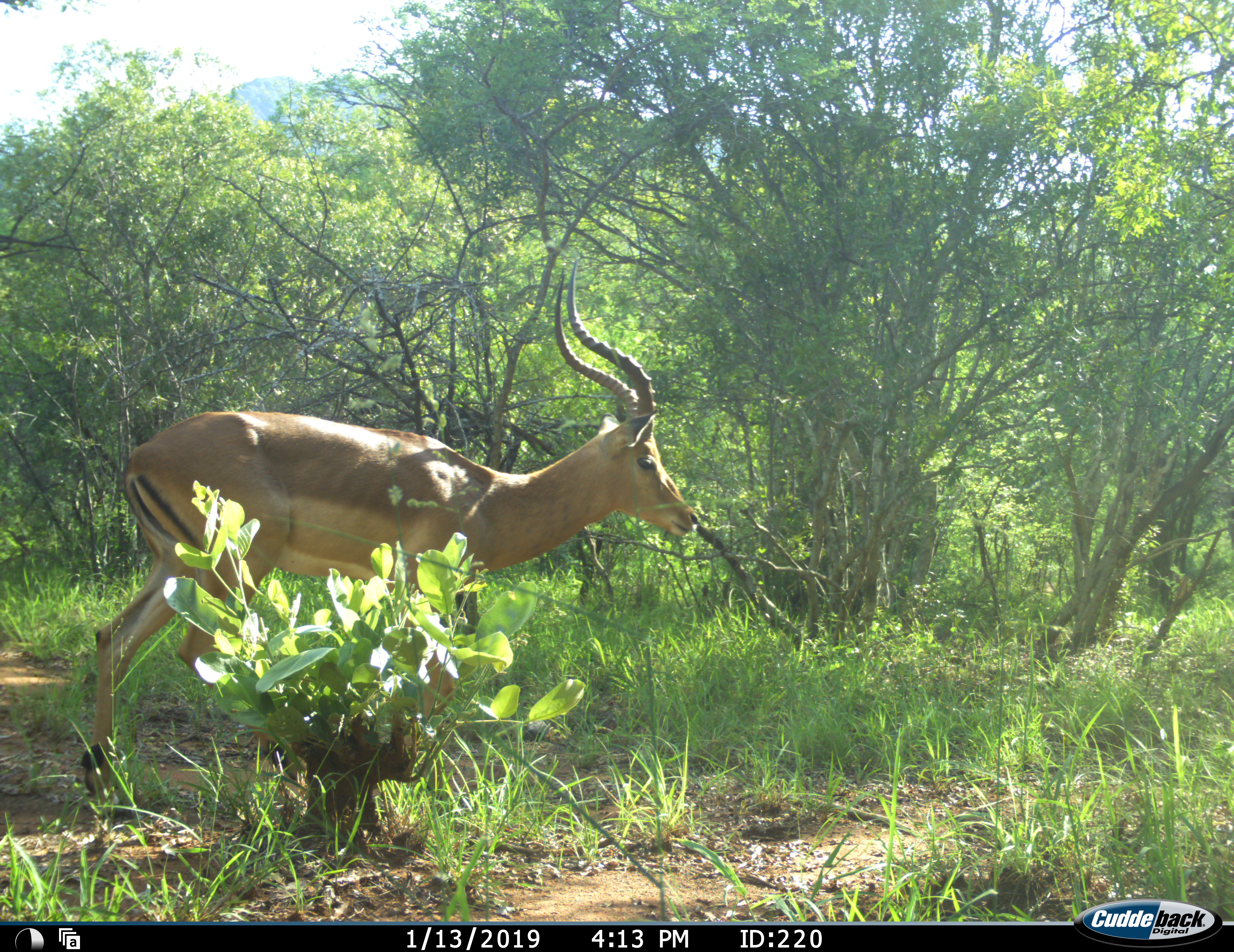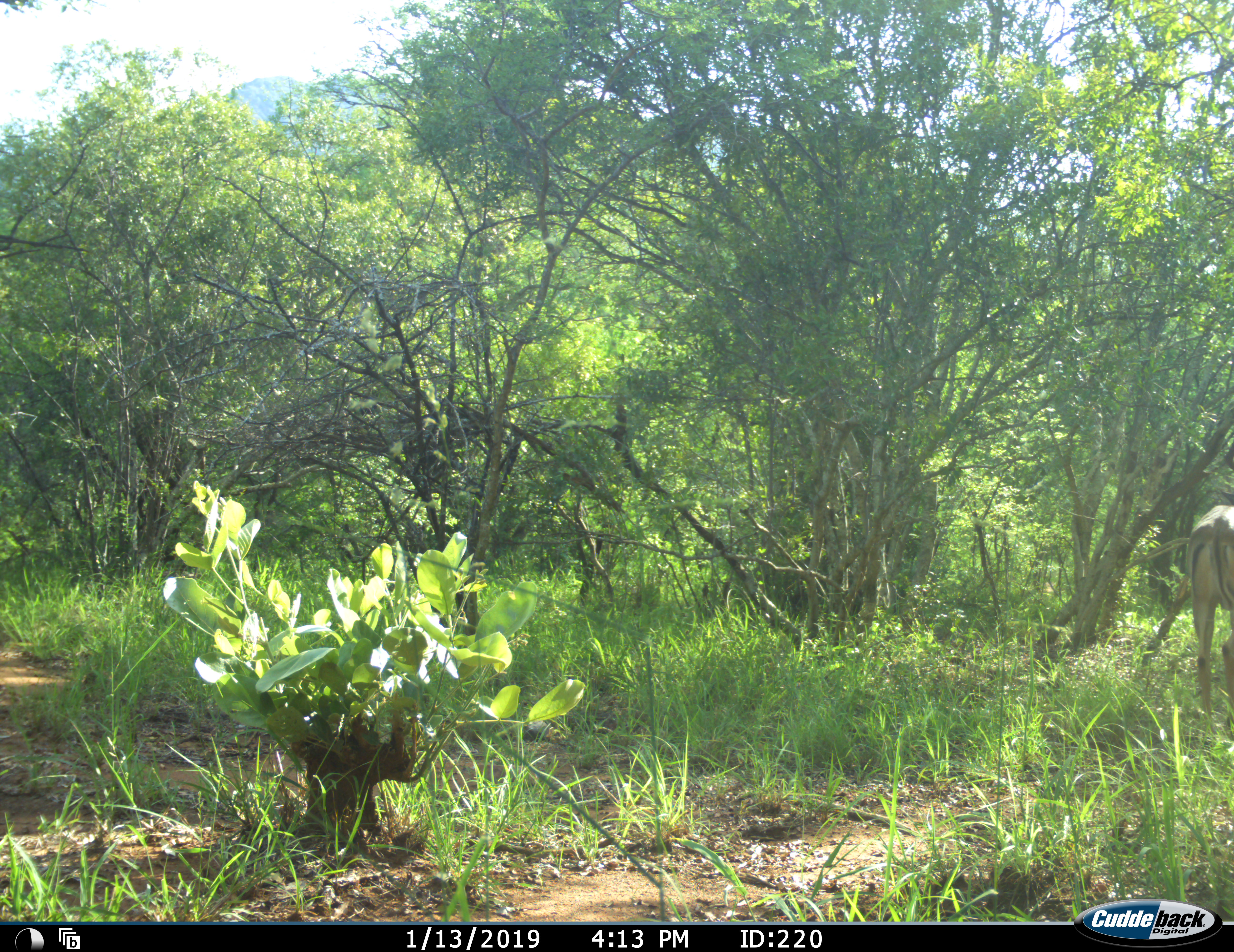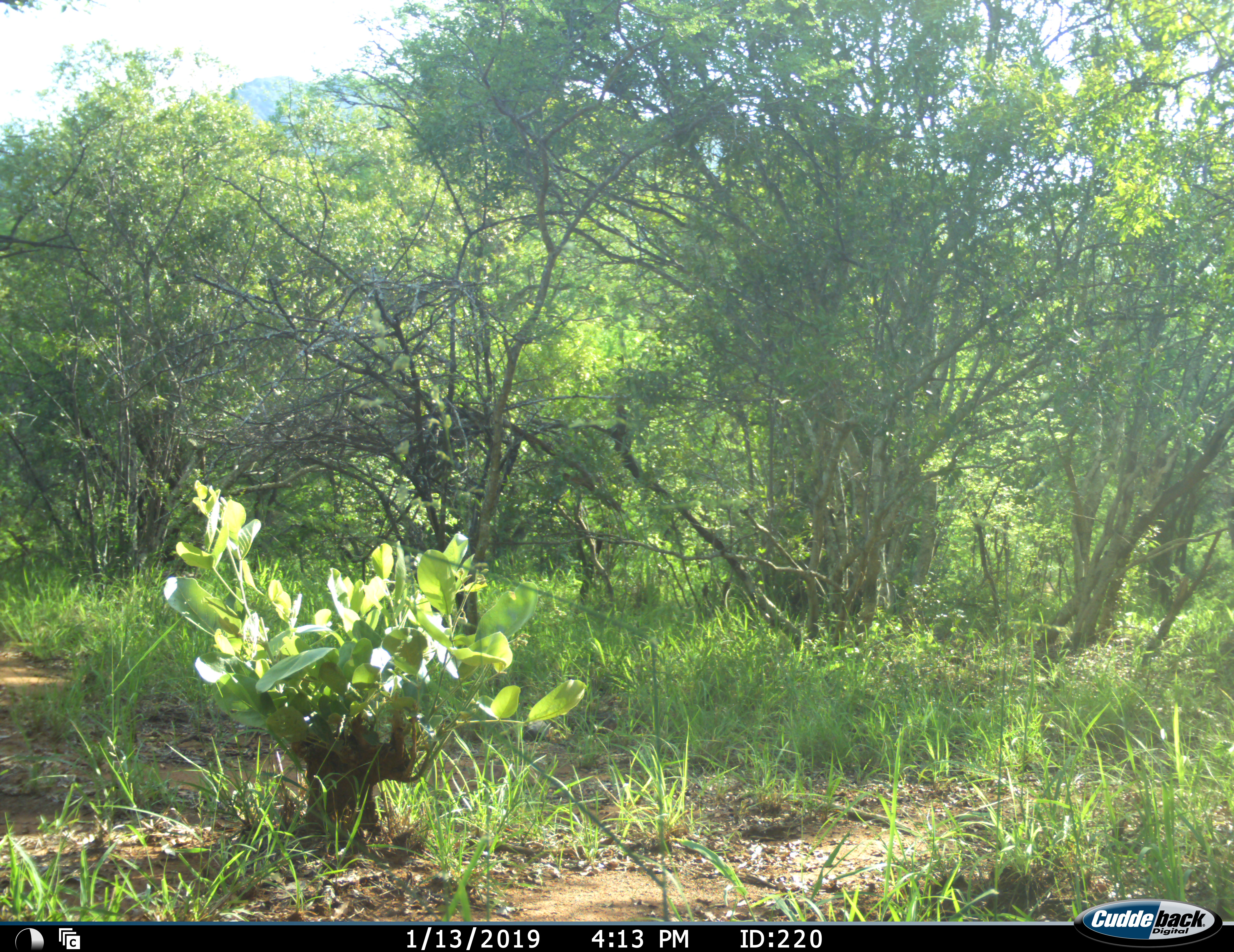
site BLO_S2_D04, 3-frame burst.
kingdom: Animalia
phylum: Chordata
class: Mammalia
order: Artiodactyla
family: Bovidae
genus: Aepyceros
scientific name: Aepyceros melampus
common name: impala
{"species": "impala (Aepyceros melampus)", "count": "1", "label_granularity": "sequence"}